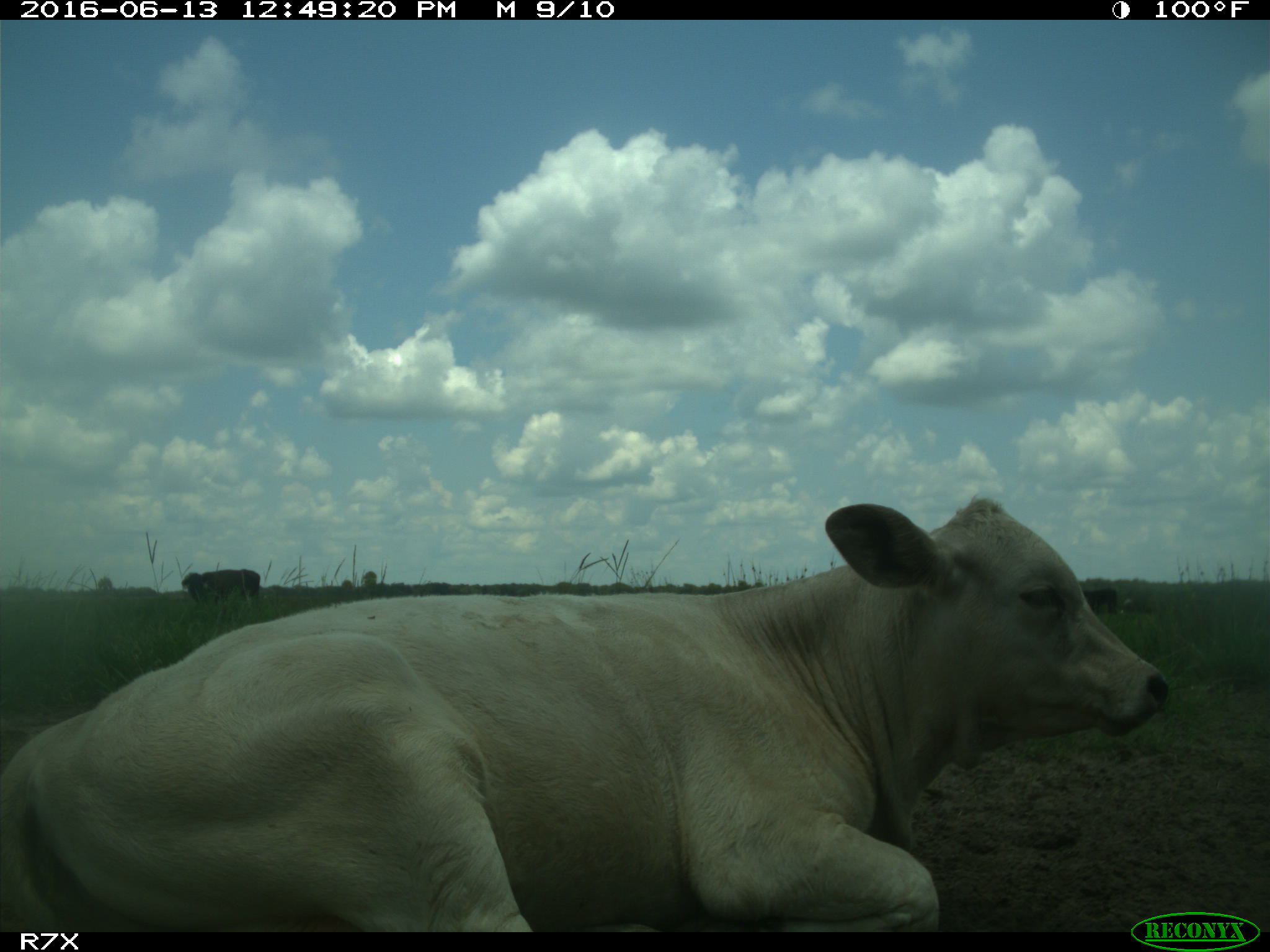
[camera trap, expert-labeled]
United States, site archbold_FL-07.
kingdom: Animalia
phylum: Chordata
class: Mammalia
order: Artiodactyla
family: Bovidae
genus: Bos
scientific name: Bos taurus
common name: domestic cow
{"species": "Bos taurus (domestic cow)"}